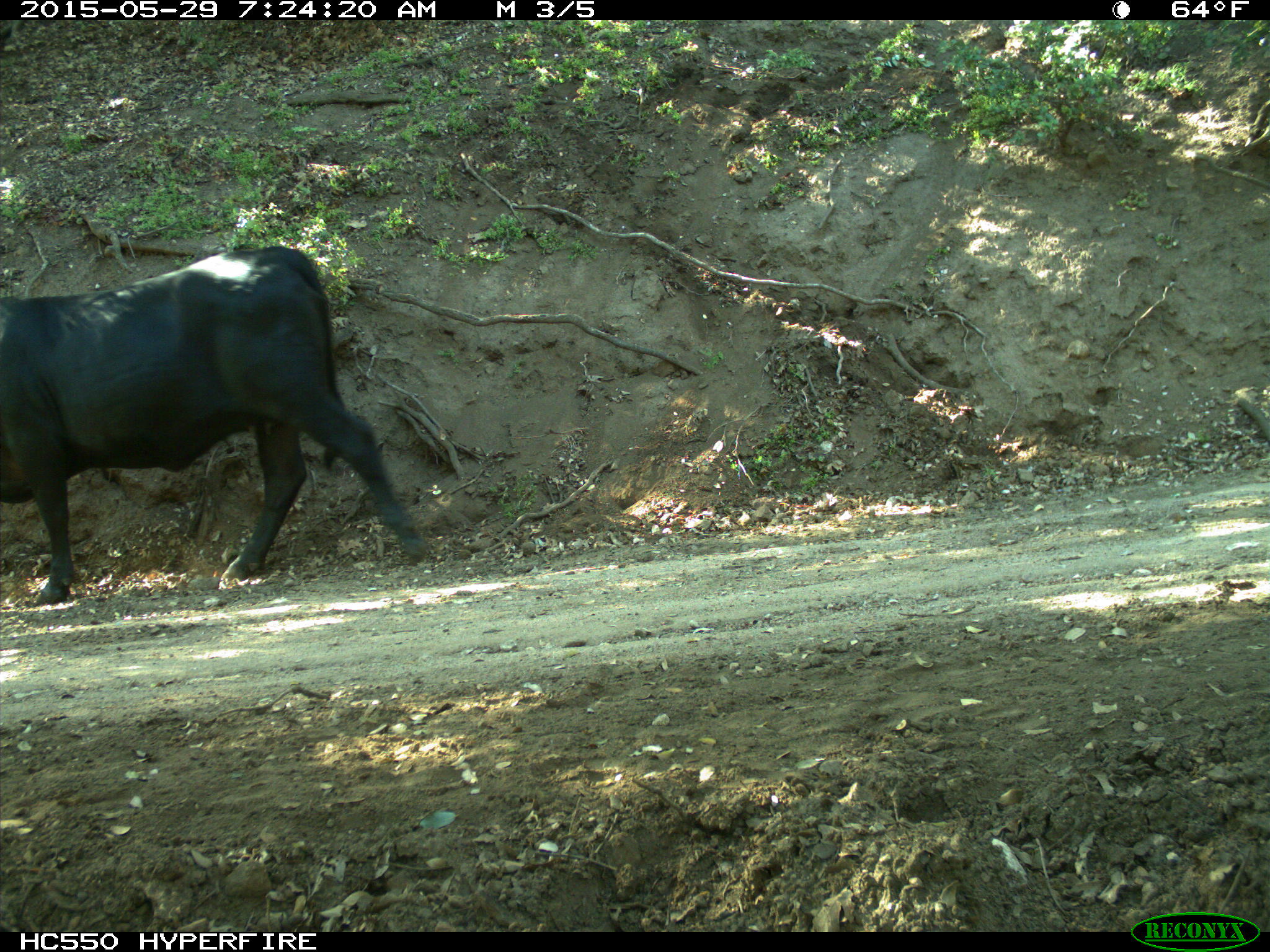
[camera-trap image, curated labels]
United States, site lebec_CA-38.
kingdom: Animalia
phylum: Chordata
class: Mammalia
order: Artiodactyla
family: Bovidae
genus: Bos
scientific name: Bos taurus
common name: domestic cow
Bos taurus (domestic cow).